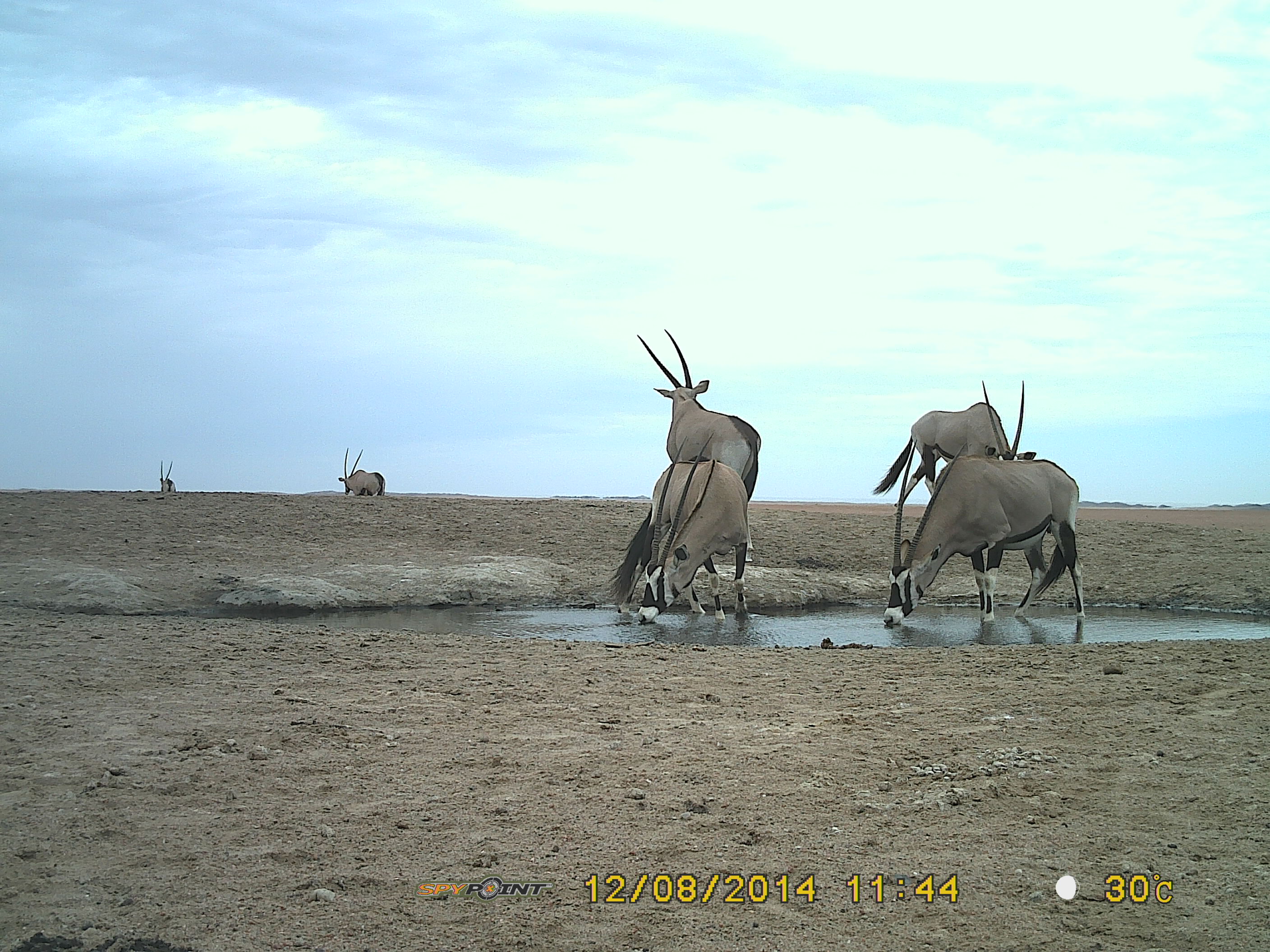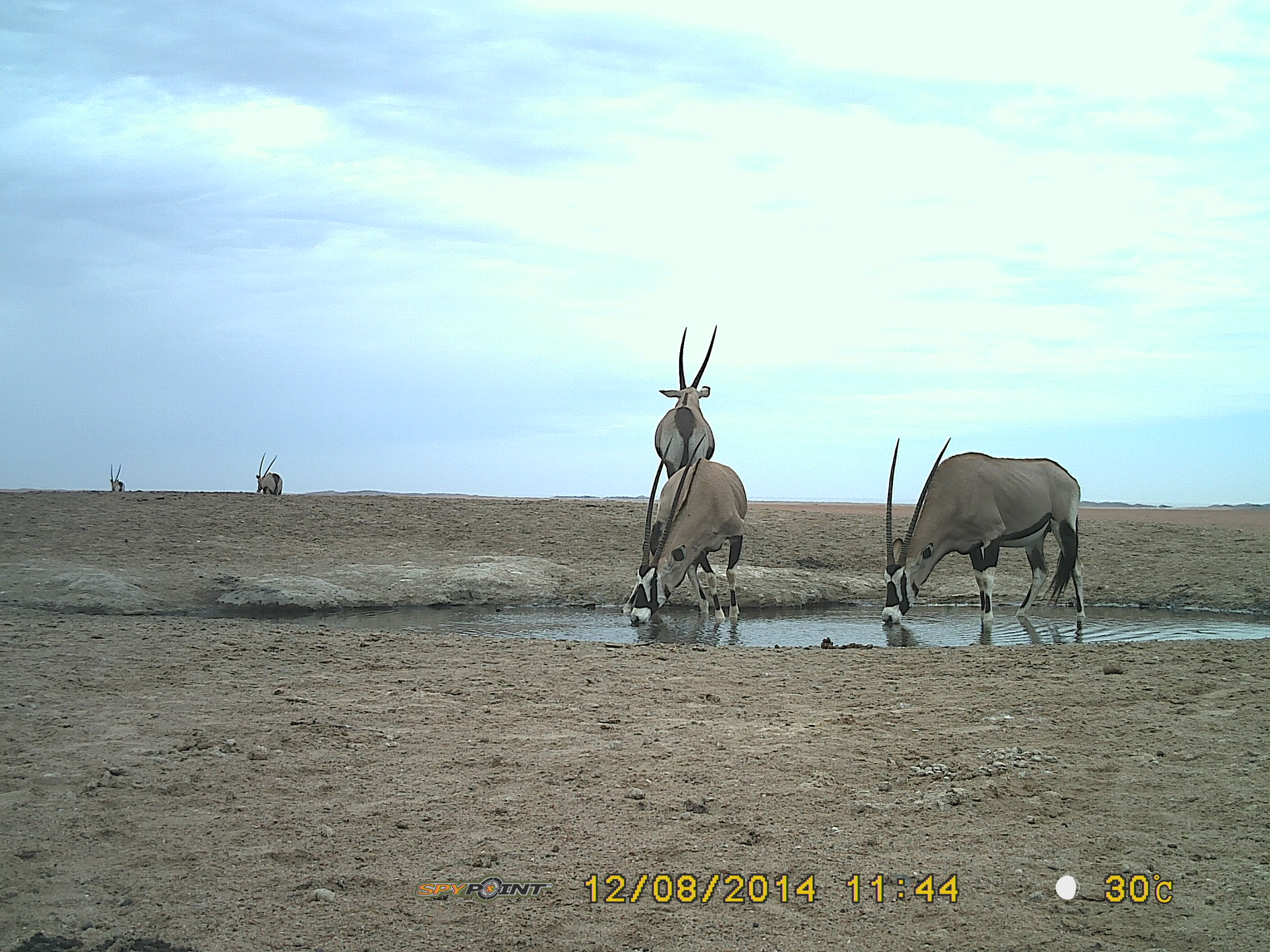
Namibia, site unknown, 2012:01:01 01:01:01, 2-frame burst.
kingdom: Animalia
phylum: Chordata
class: Mammalia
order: Artiodactyla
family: Bovidae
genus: Oryx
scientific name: Oryx gazella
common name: gemsbok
Oryx gazella (gemsbok).